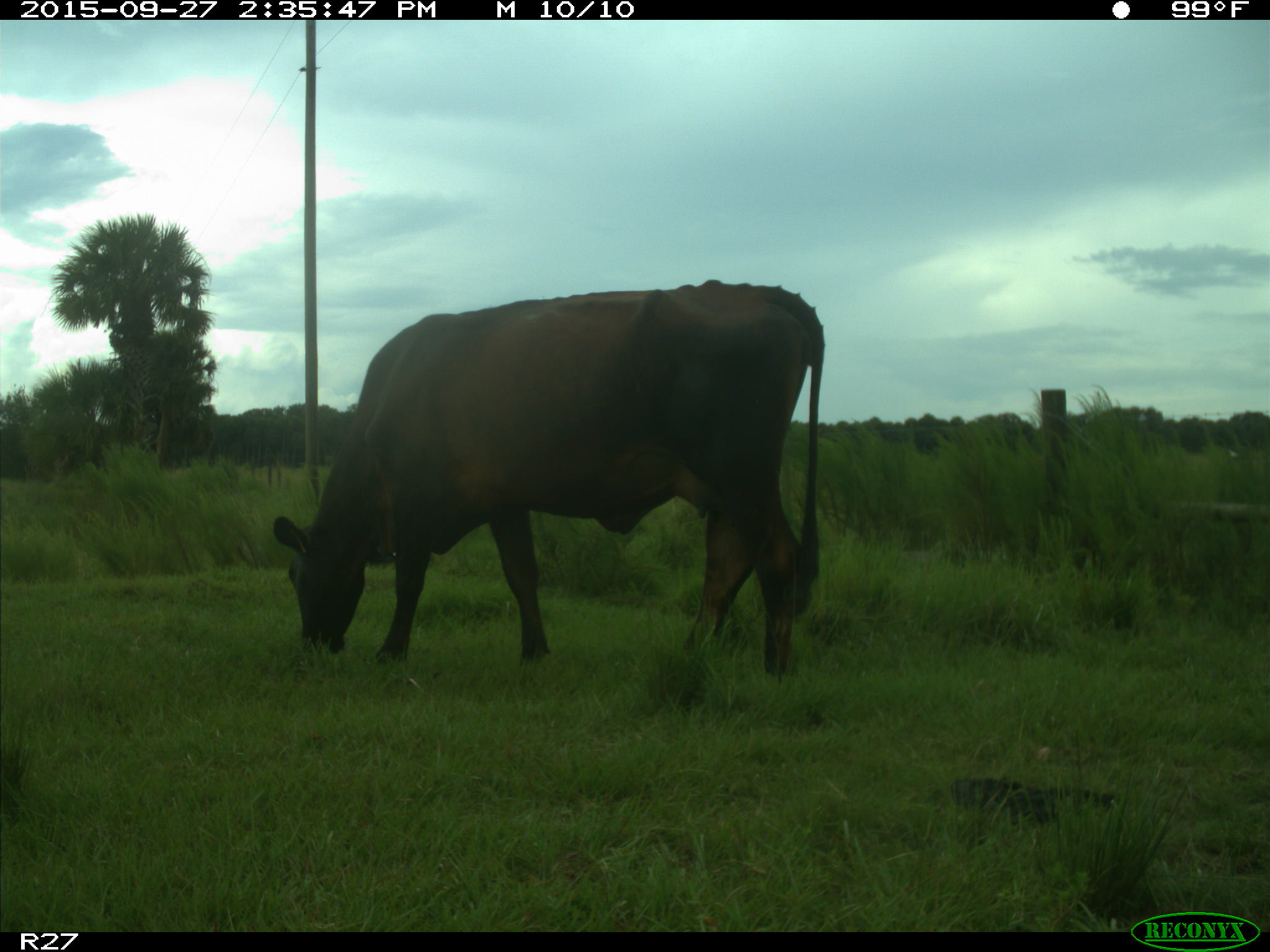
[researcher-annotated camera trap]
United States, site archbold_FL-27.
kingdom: Animalia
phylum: Chordata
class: Mammalia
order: Artiodactyla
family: Bovidae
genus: Bos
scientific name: Bos taurus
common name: domestic cow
Bos taurus (domestic cow).